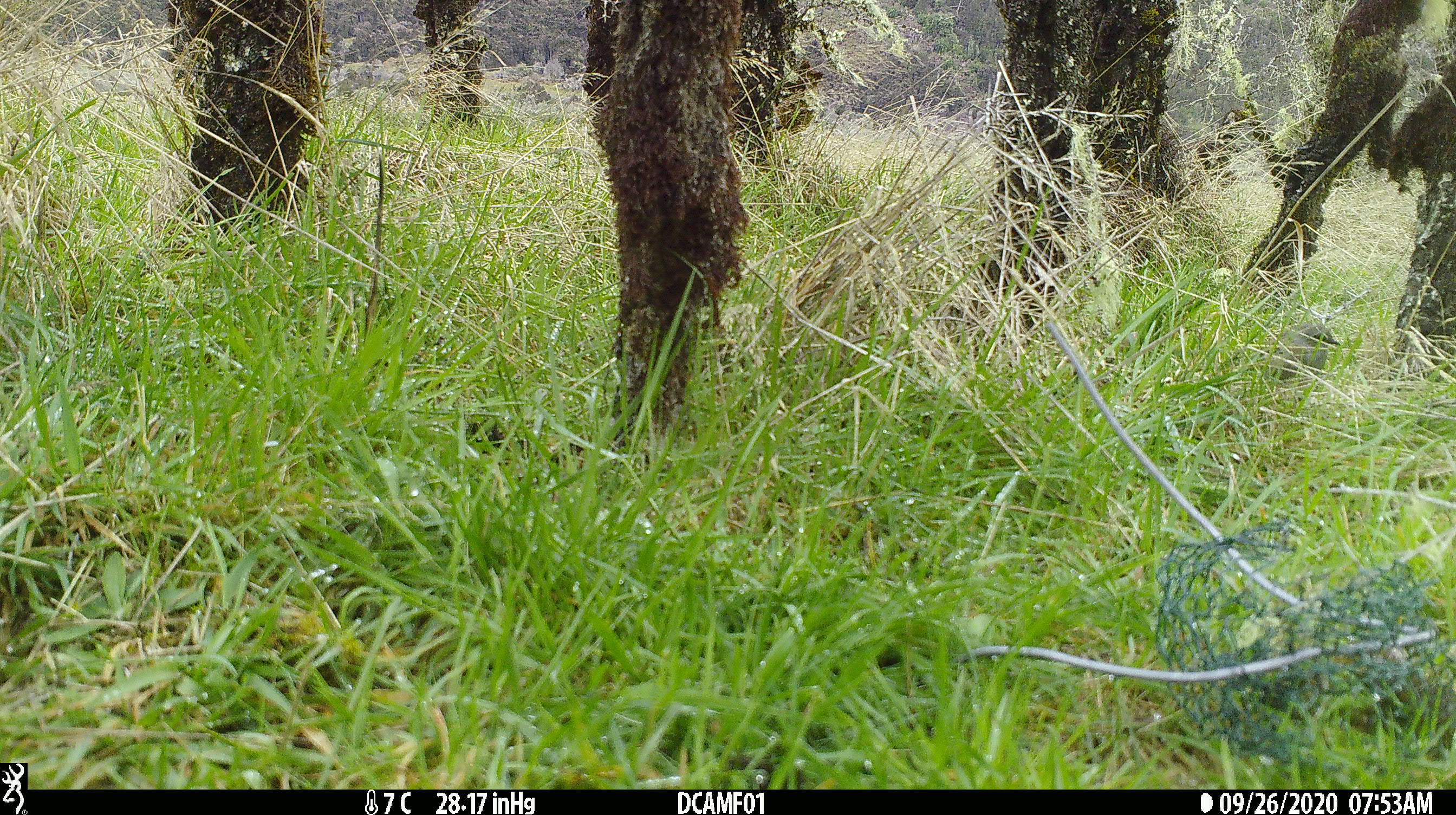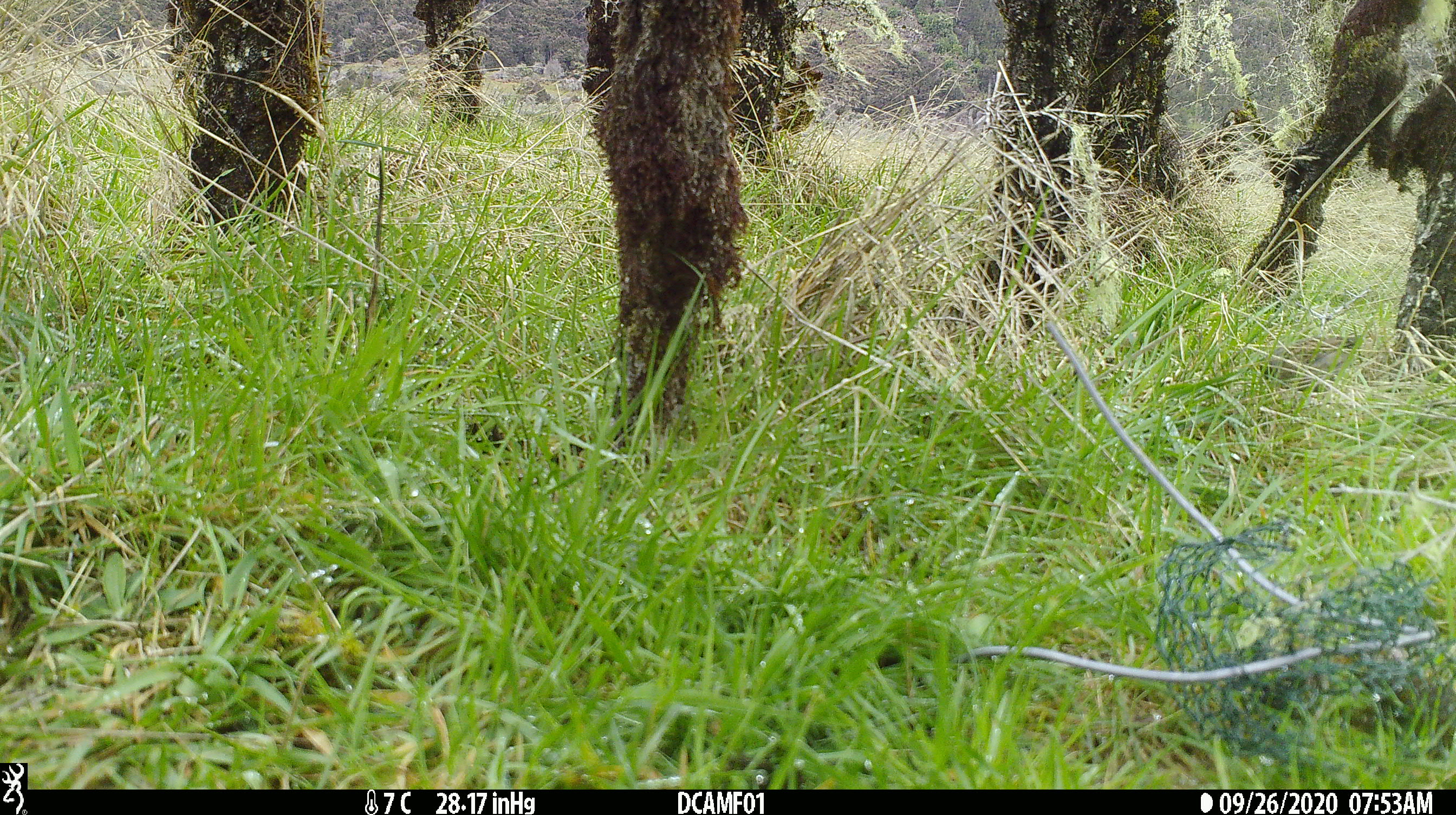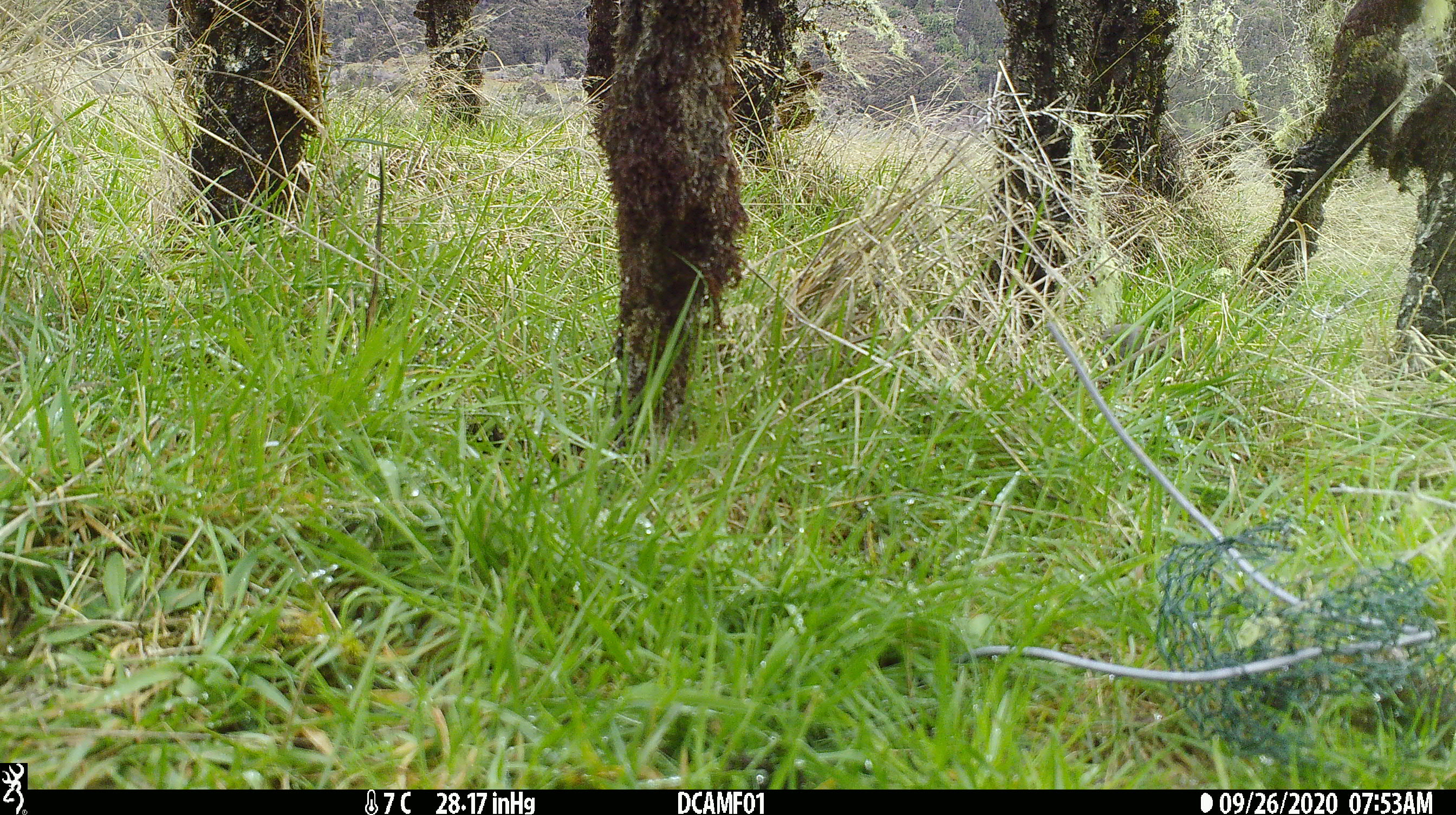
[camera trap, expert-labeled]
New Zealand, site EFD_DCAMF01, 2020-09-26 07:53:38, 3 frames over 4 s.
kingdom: Animalia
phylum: Chordata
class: Aves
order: Passeriformes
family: Prunellidae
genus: Prunella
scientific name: Prunella modularis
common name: dunnock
Dunnock (Prunella modularis).